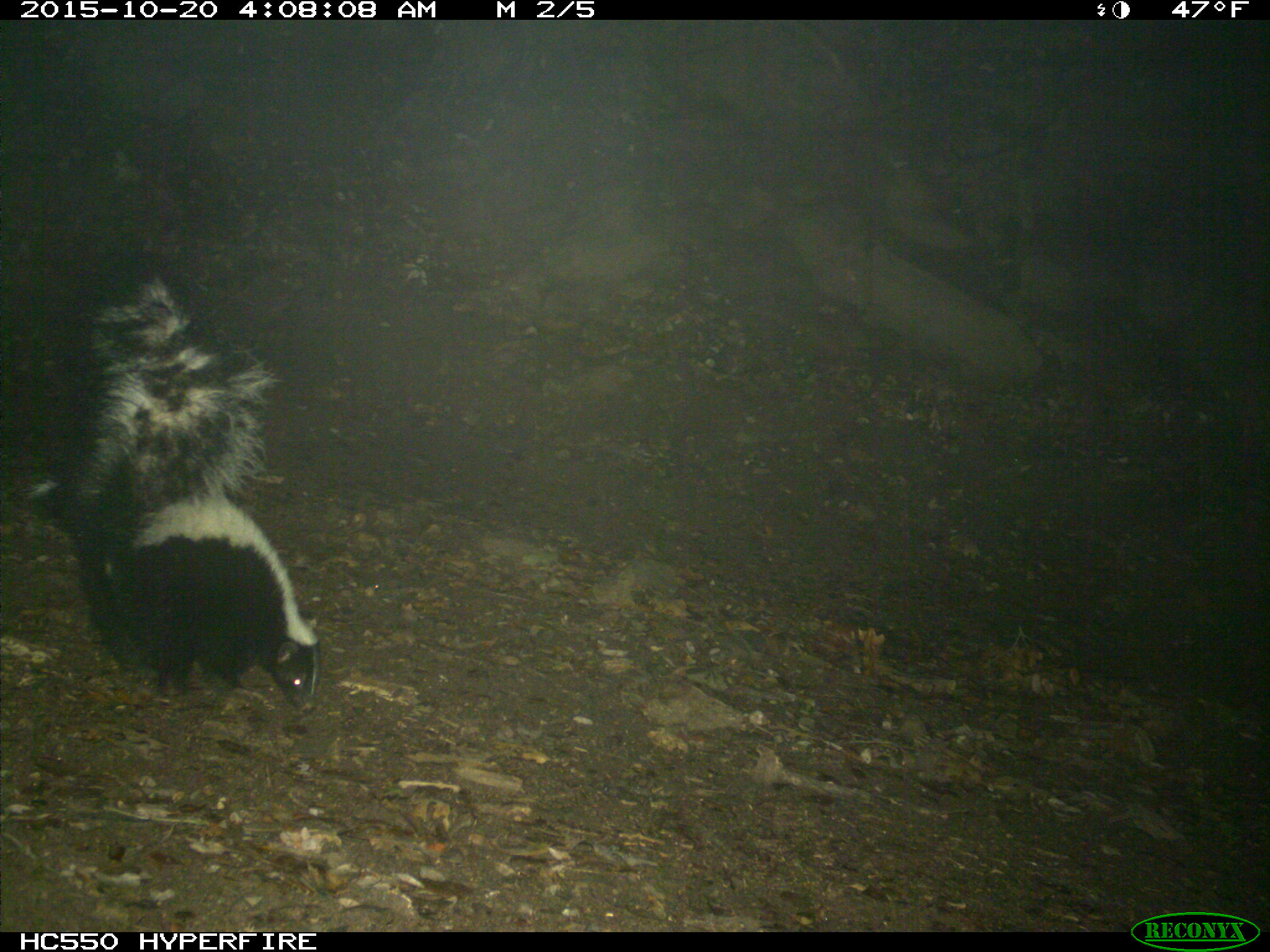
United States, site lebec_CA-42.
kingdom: Animalia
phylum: Chordata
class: Mammalia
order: Carnivora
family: Mephitidae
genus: Mephitis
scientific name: Mephitis mephitis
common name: striped skunk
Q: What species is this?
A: Mephitis mephitis (striped skunk).